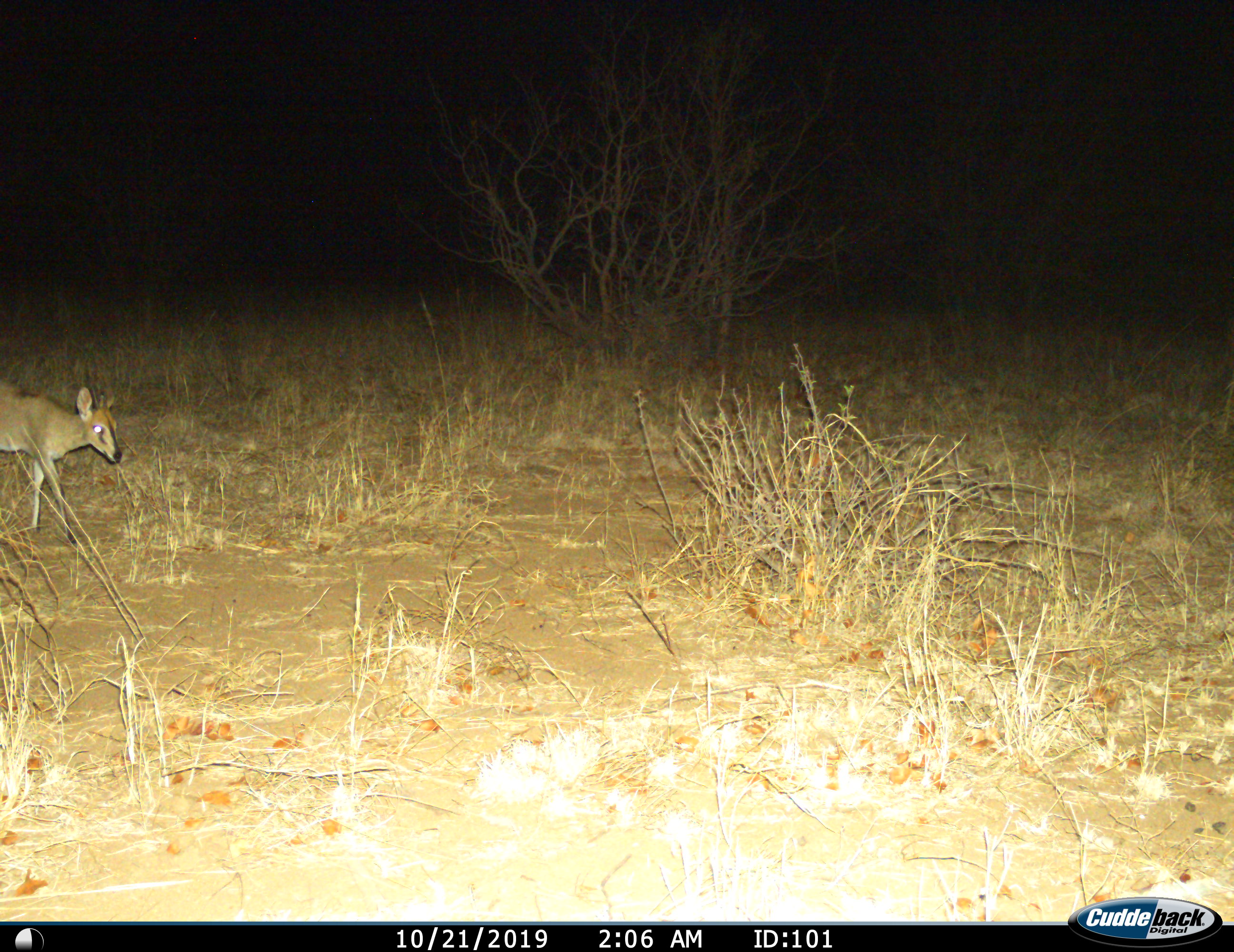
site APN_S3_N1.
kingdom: Animalia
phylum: Chordata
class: Mammalia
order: Artiodactyla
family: Bovidae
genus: Sylvicapra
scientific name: Sylvicapra grimmia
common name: common duiker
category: duikercommongrey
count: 1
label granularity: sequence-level